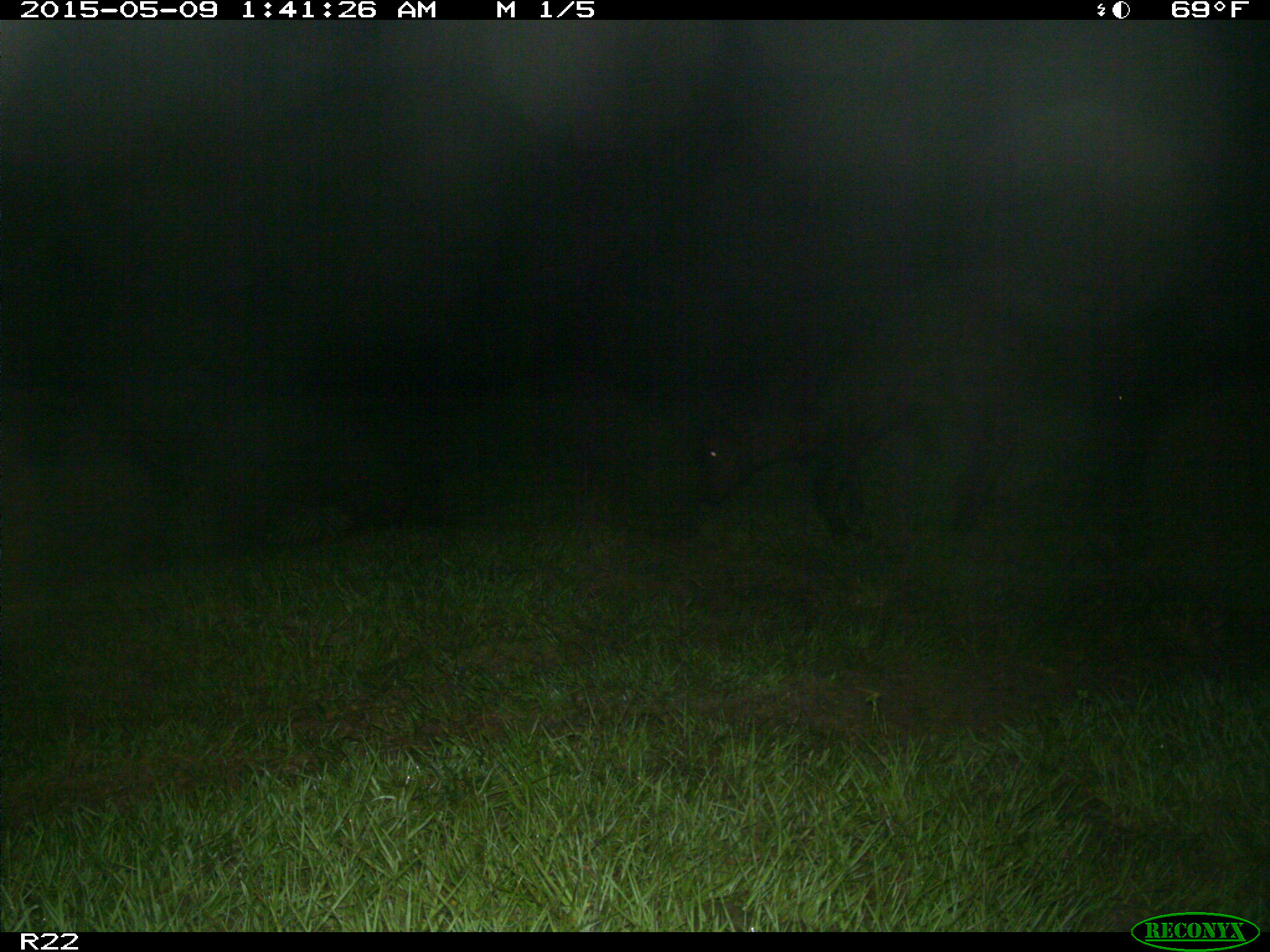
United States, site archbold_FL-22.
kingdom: Animalia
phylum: Chordata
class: Mammalia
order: Artiodactyla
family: Bovidae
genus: Bos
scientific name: Bos taurus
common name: domestic cow